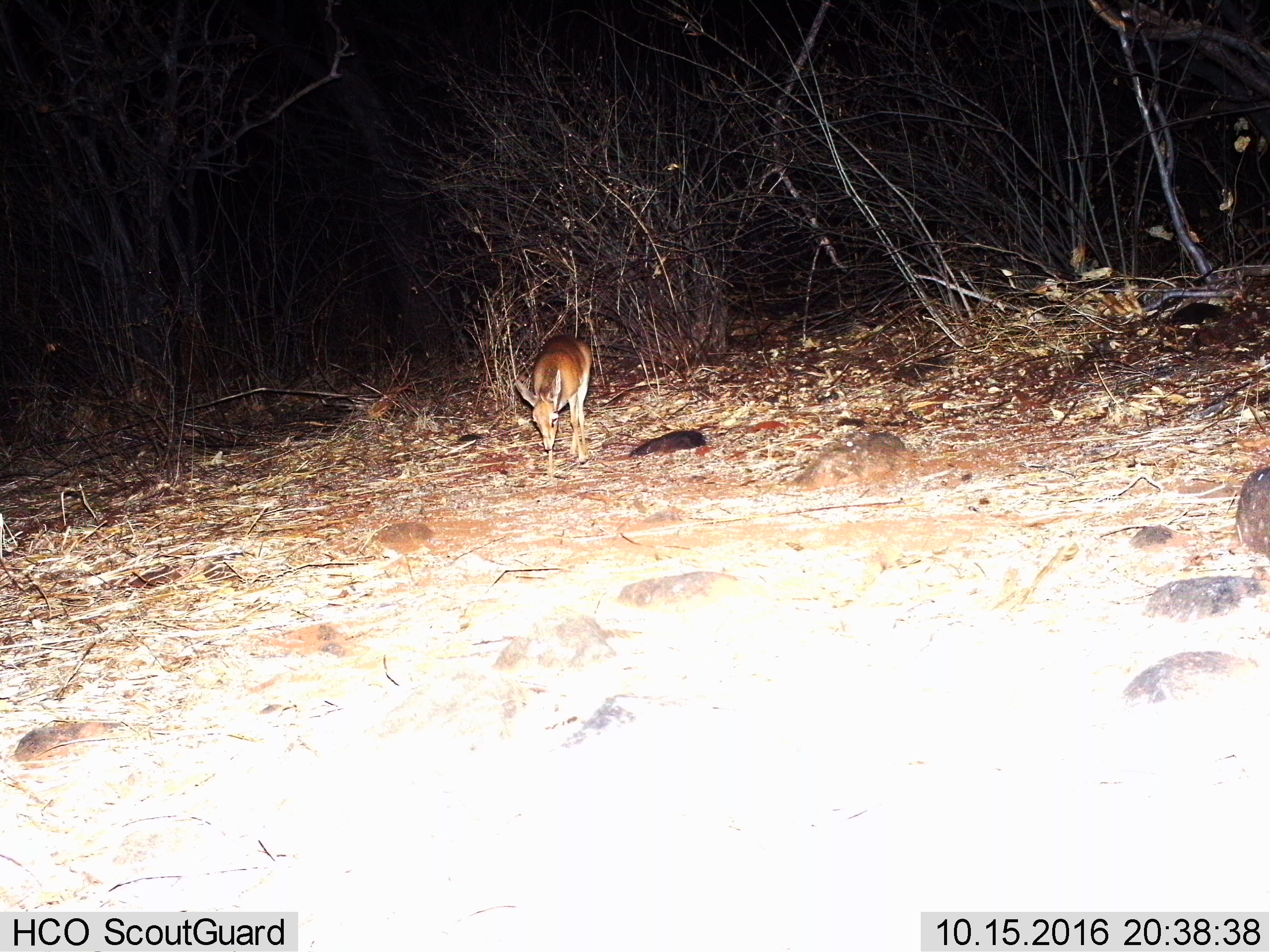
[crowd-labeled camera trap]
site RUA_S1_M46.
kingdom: Animalia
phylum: Chordata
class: Mammalia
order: Artiodactyla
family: Bovidae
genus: Madoqua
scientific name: Madoqua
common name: dik-dik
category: dikdik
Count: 1.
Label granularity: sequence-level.